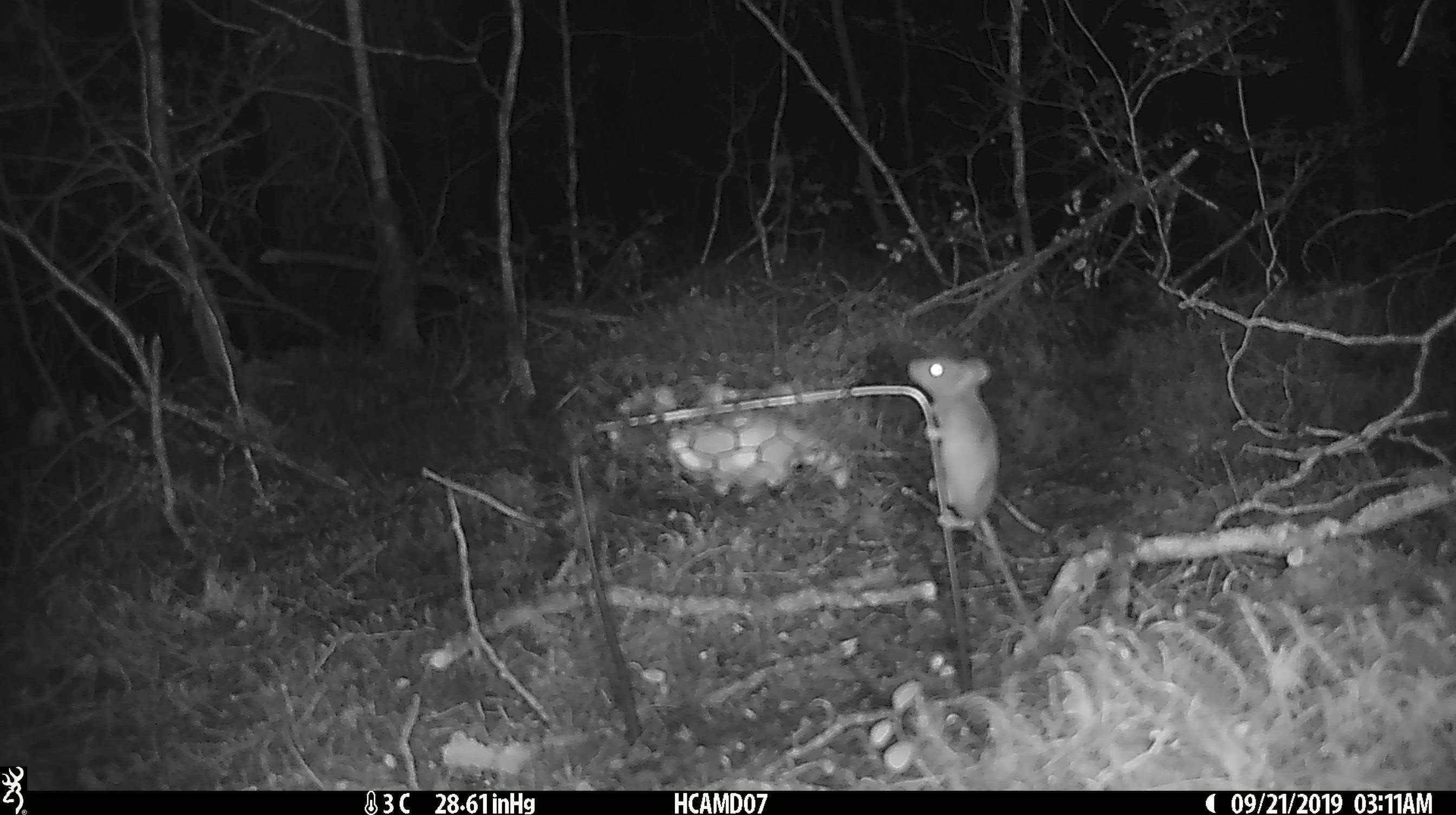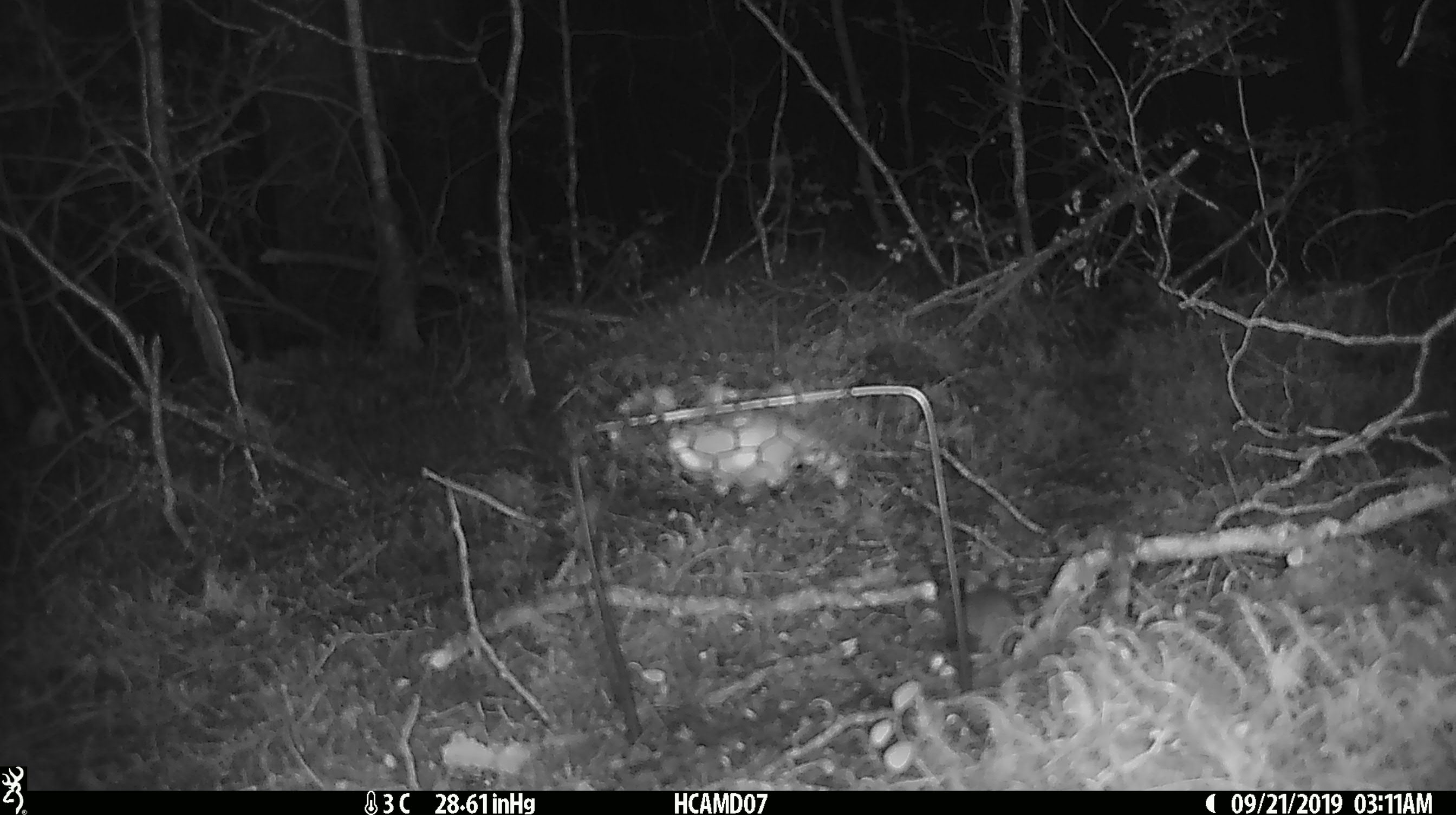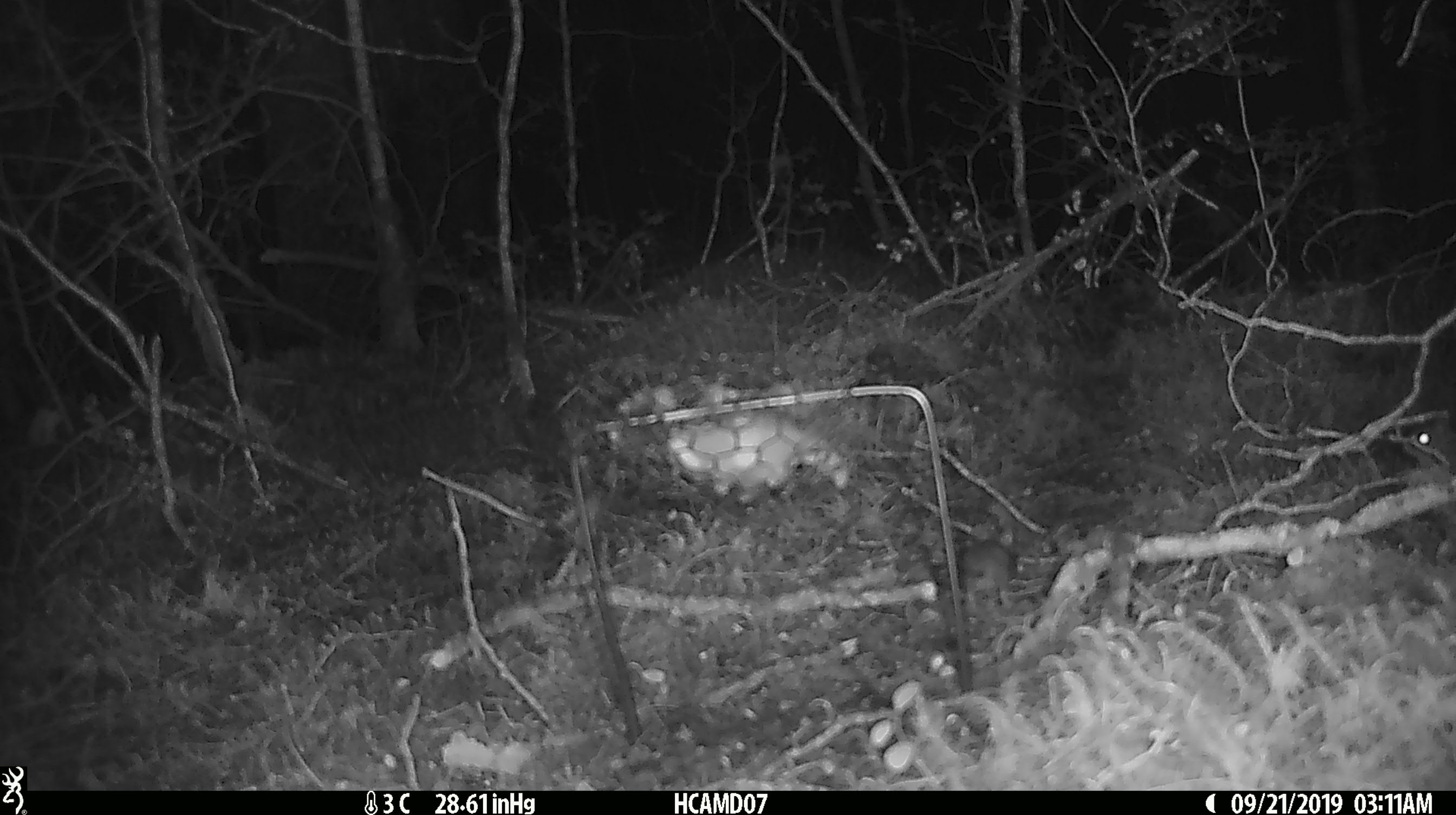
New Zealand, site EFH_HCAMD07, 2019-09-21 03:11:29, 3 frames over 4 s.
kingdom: Animalia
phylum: Chordata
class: Mammalia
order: Rodentia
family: Muridae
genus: Mus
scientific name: Mus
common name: mouse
Mouse (Mus).